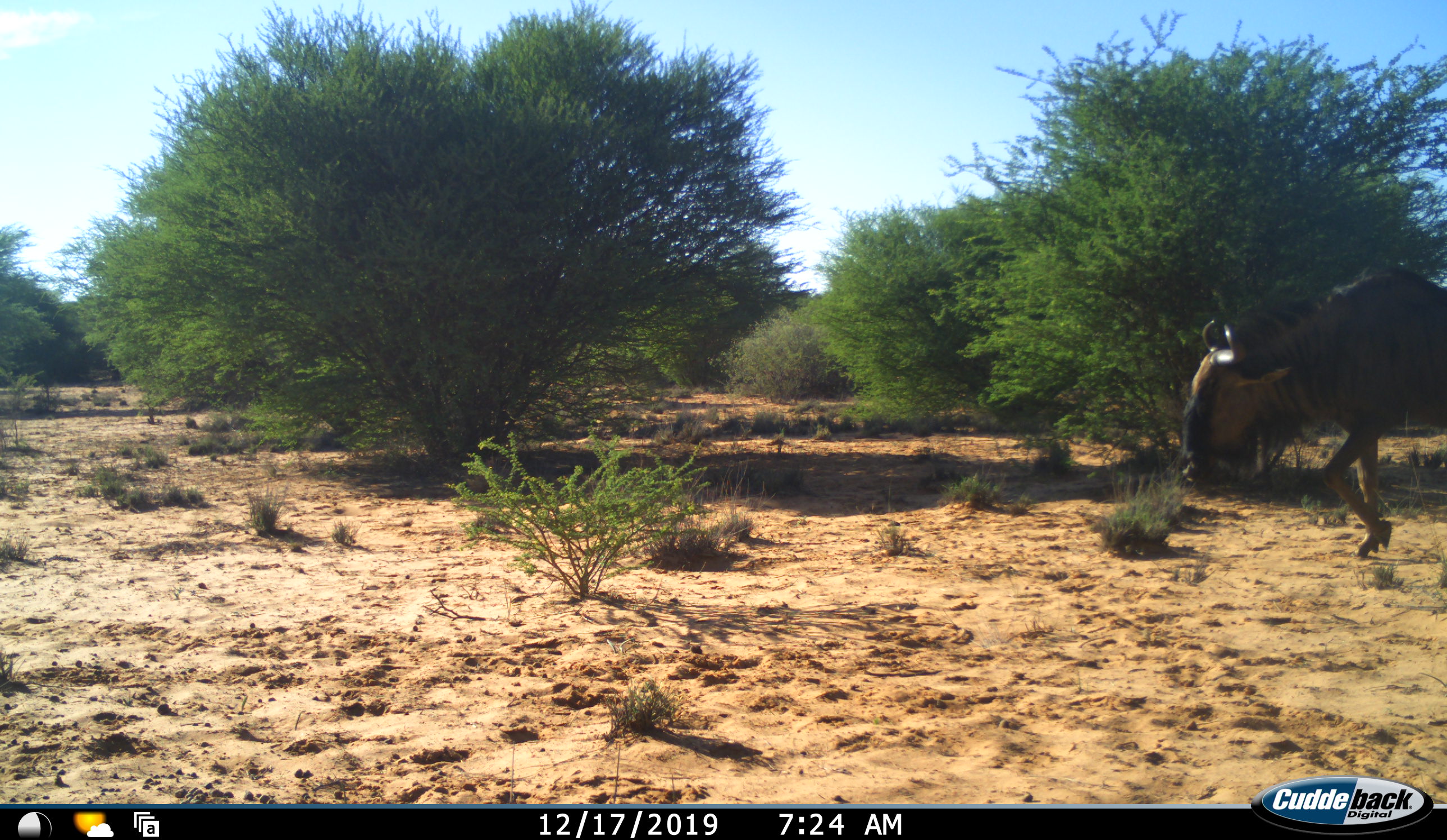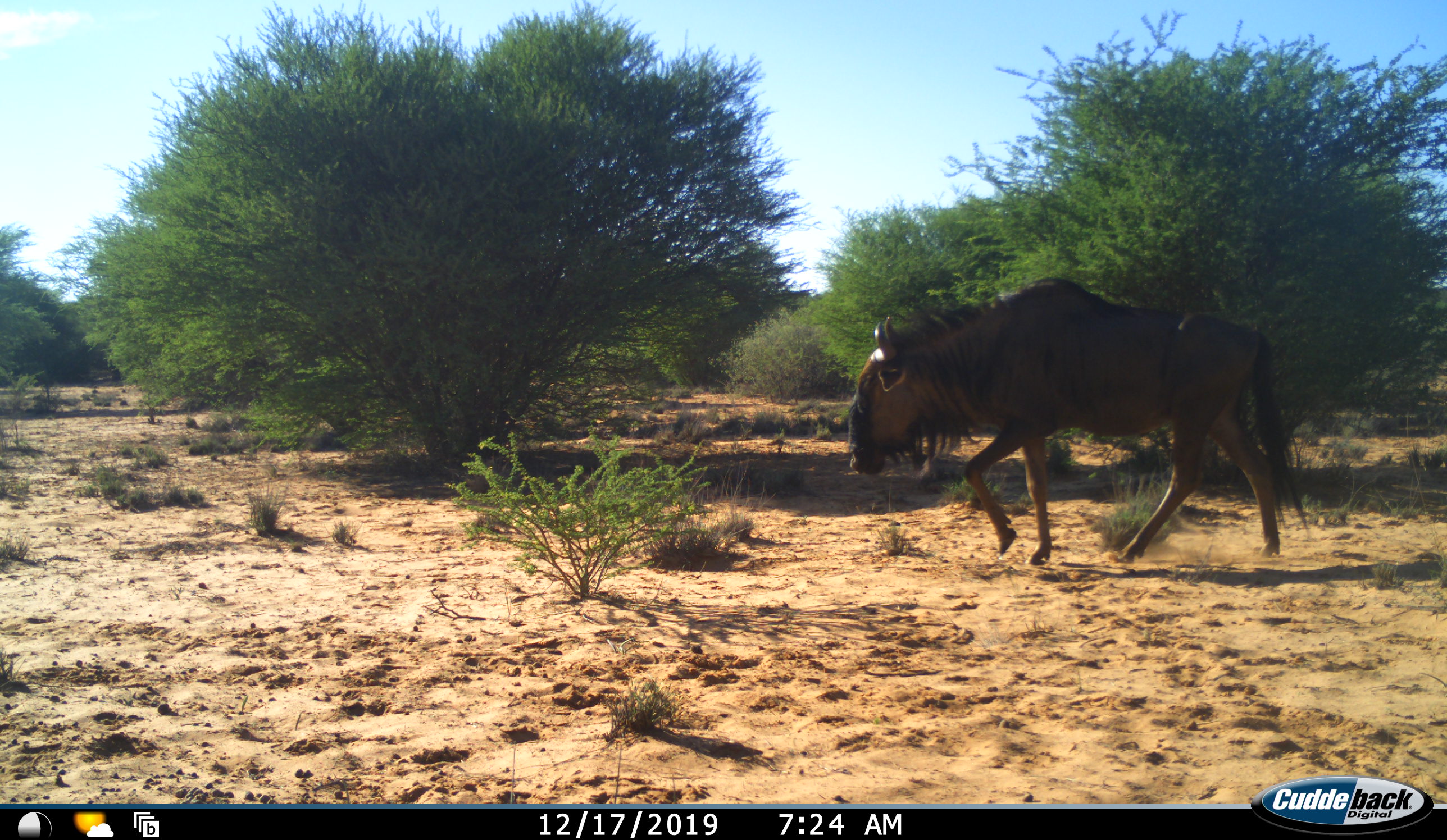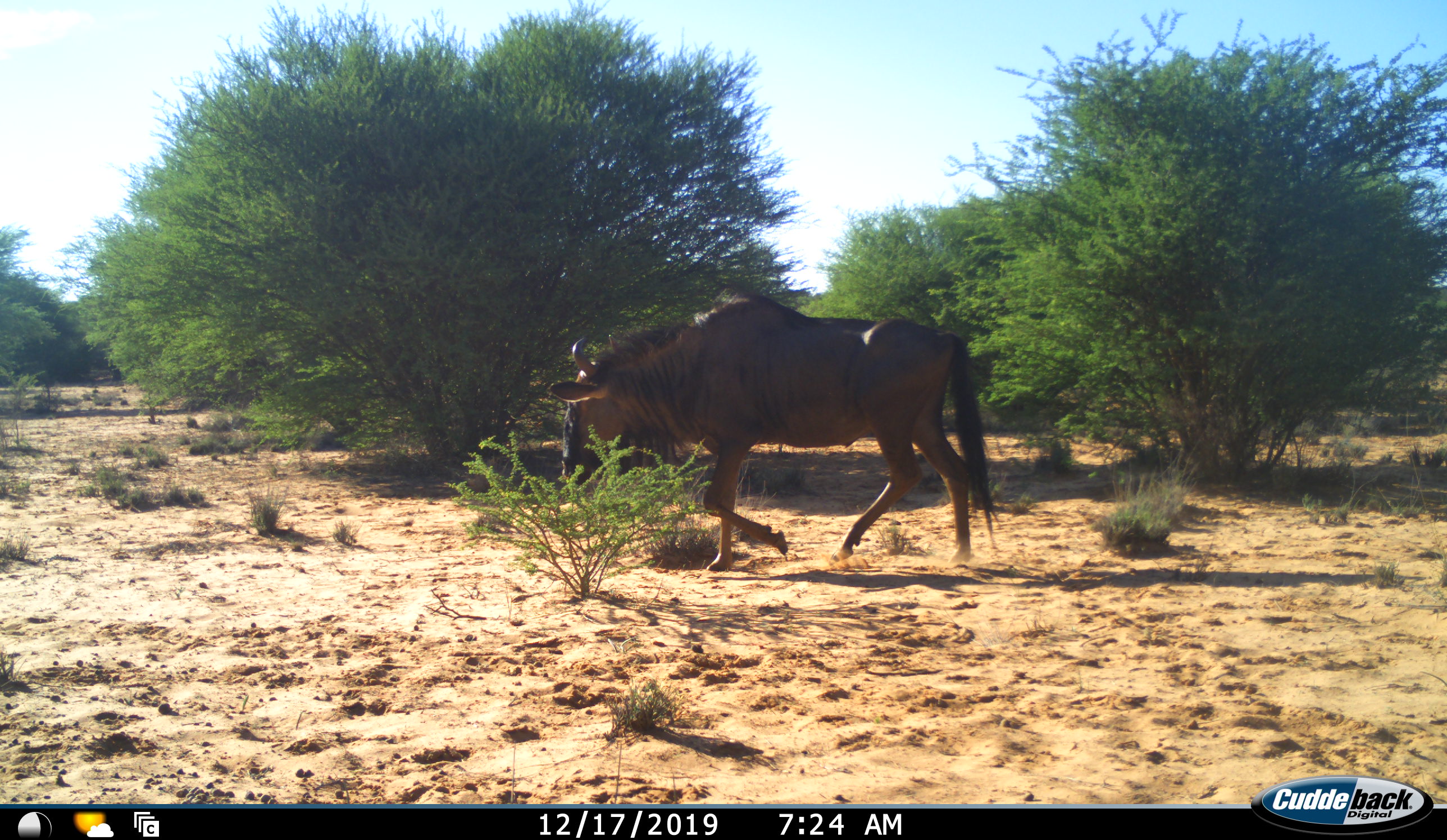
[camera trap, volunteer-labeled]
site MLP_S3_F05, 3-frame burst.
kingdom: Animalia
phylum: Chordata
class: Mammalia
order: Artiodactyla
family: Bovidae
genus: Connochaetes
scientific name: Connochaetes taurinus taurinus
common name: blue wildebeest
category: wildebeestblue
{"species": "wildebeestblue (blue wildebeest) (Connochaetes taurinus taurinus)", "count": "1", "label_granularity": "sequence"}